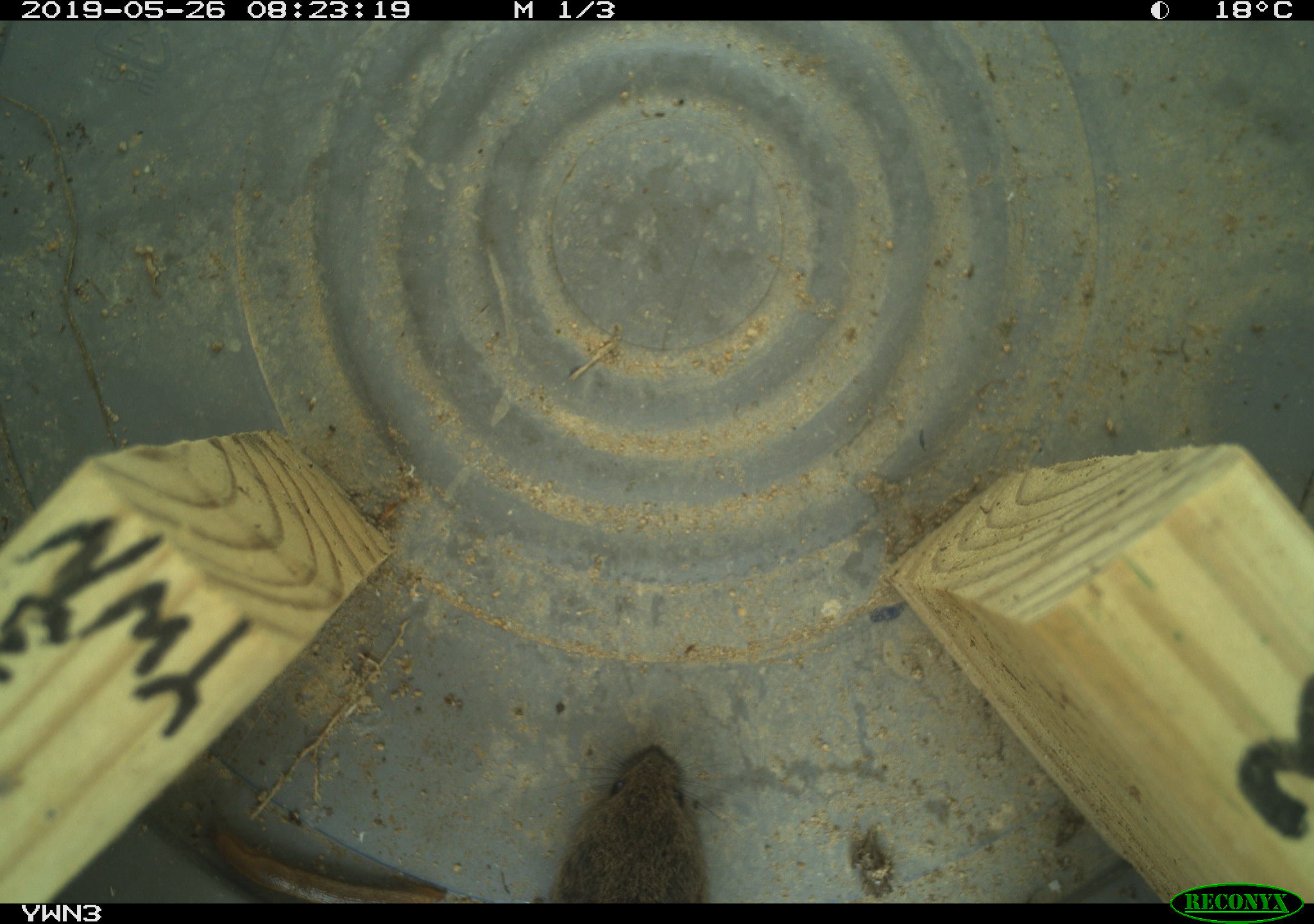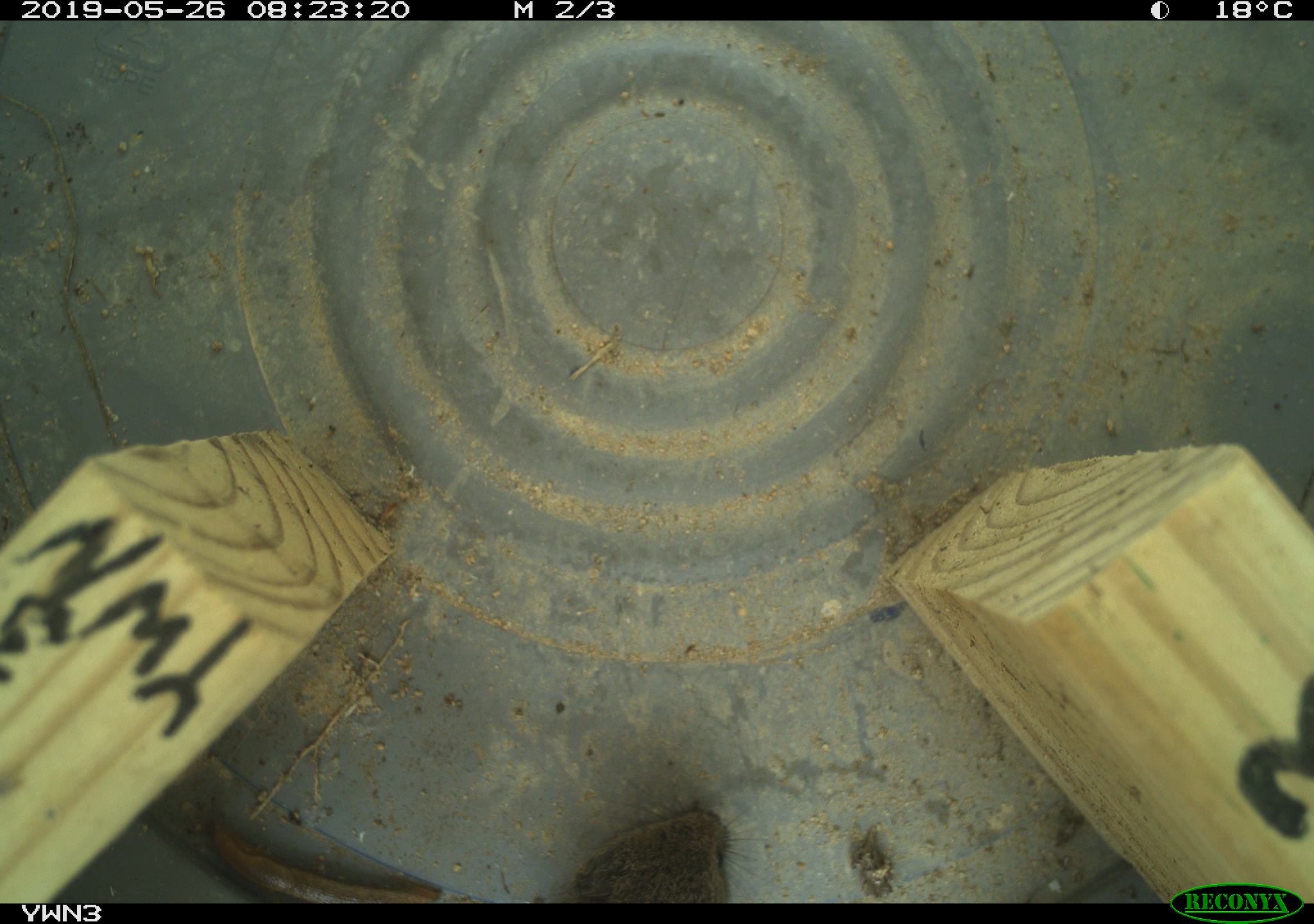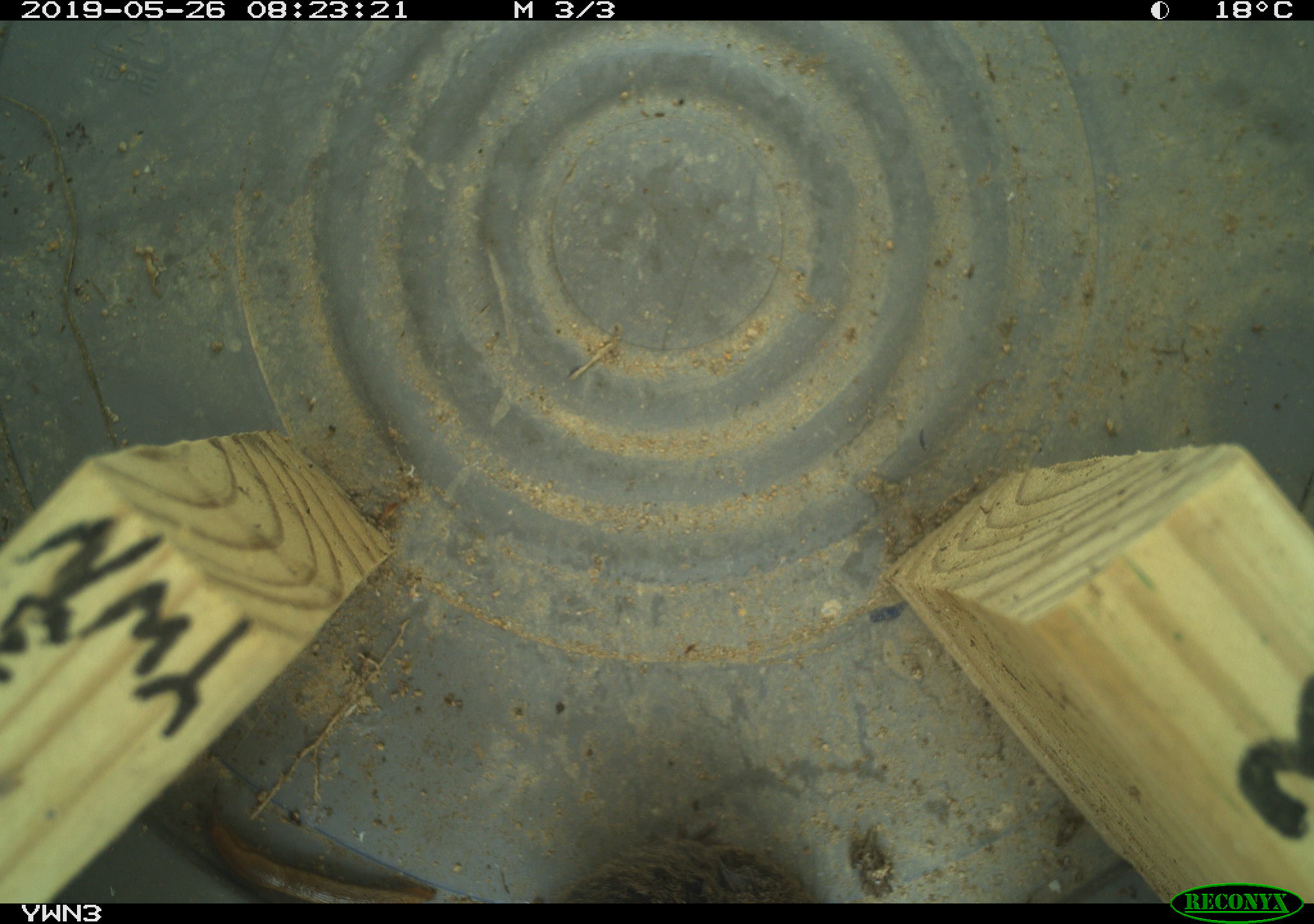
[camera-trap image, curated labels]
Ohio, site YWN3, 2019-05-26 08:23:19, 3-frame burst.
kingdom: Animalia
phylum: Chordata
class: Mammalia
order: Rodentia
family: Cricetidae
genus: Microtus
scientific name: Microtus pennsylvanicus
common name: meadow vole